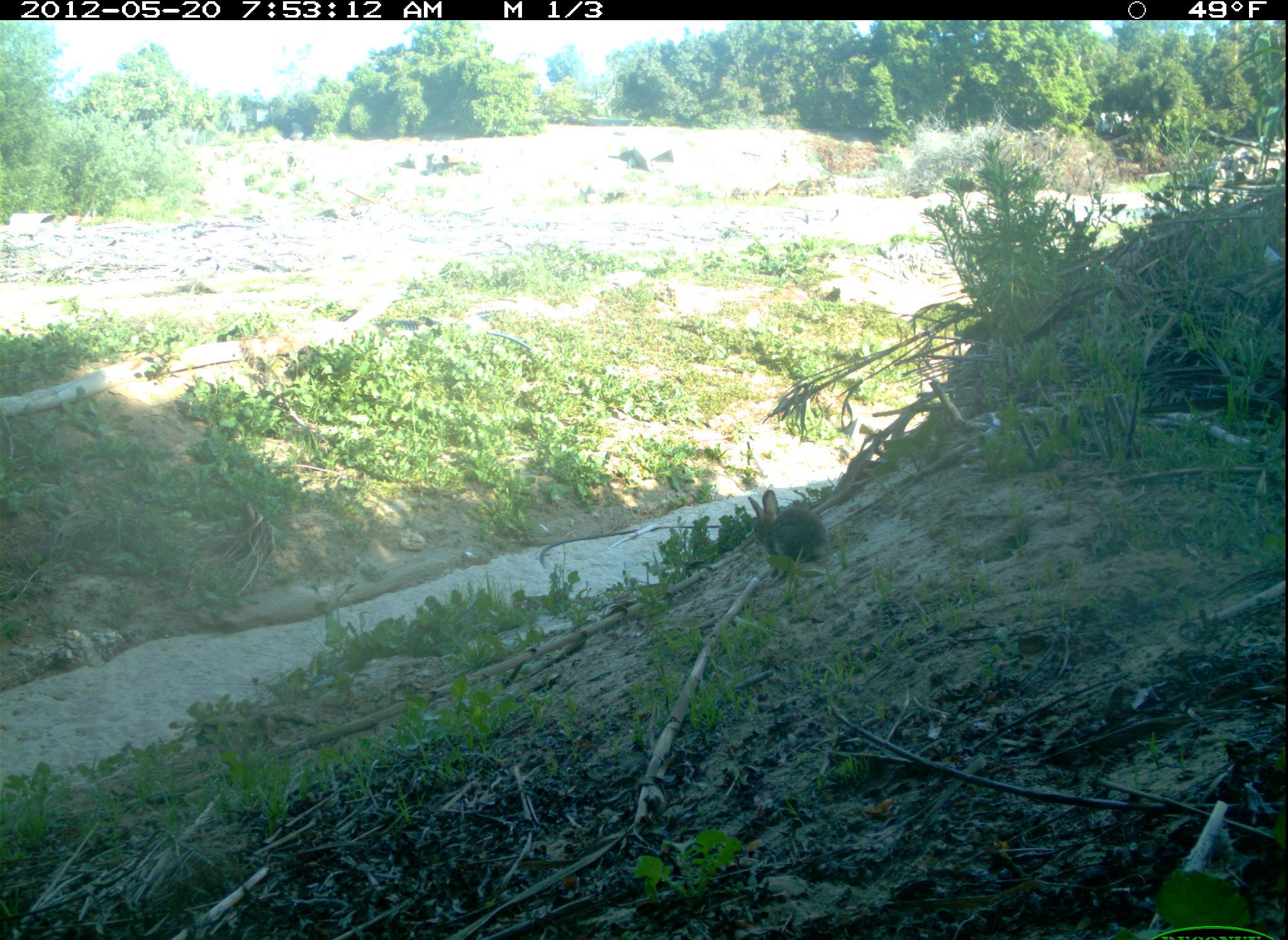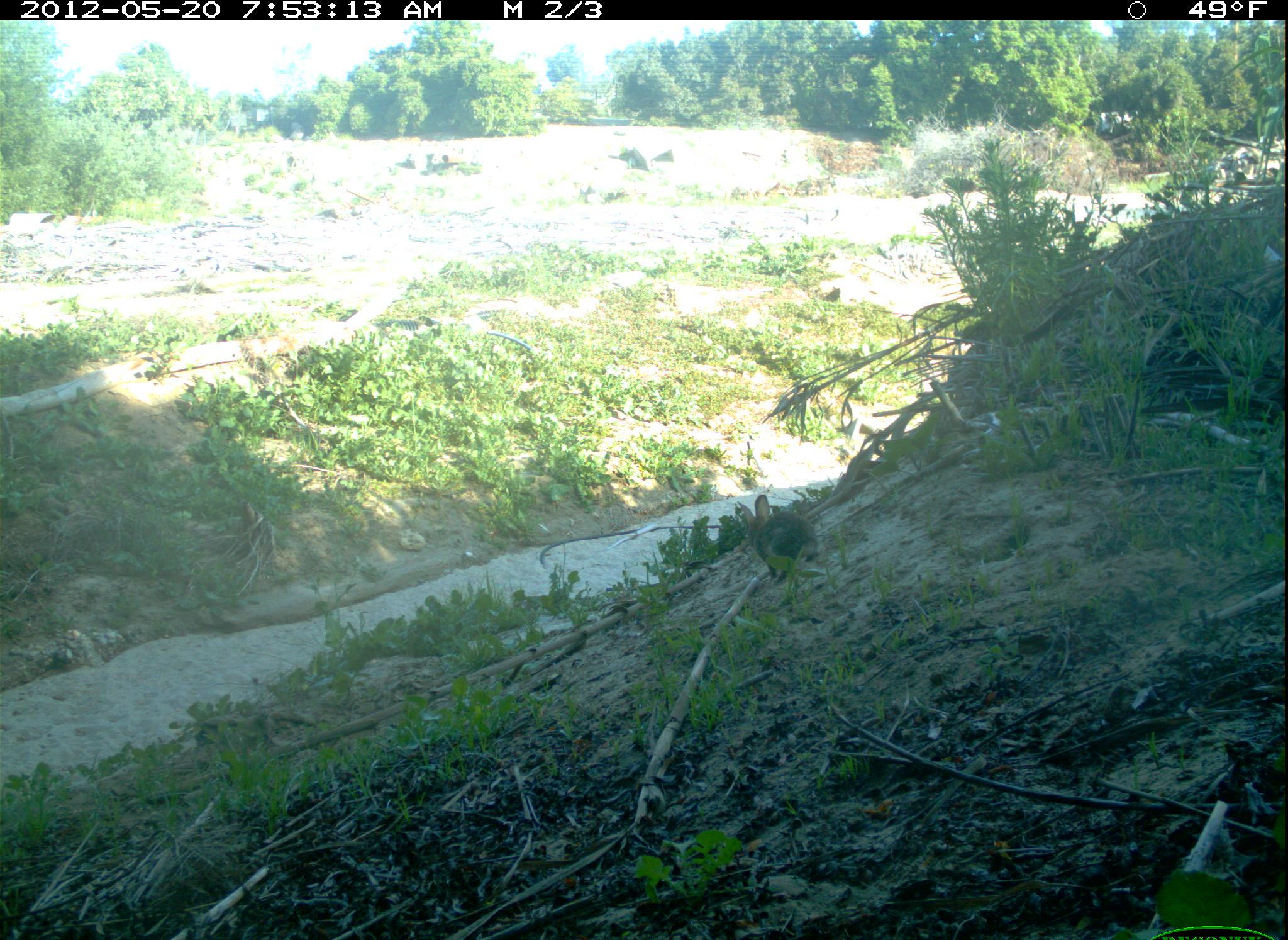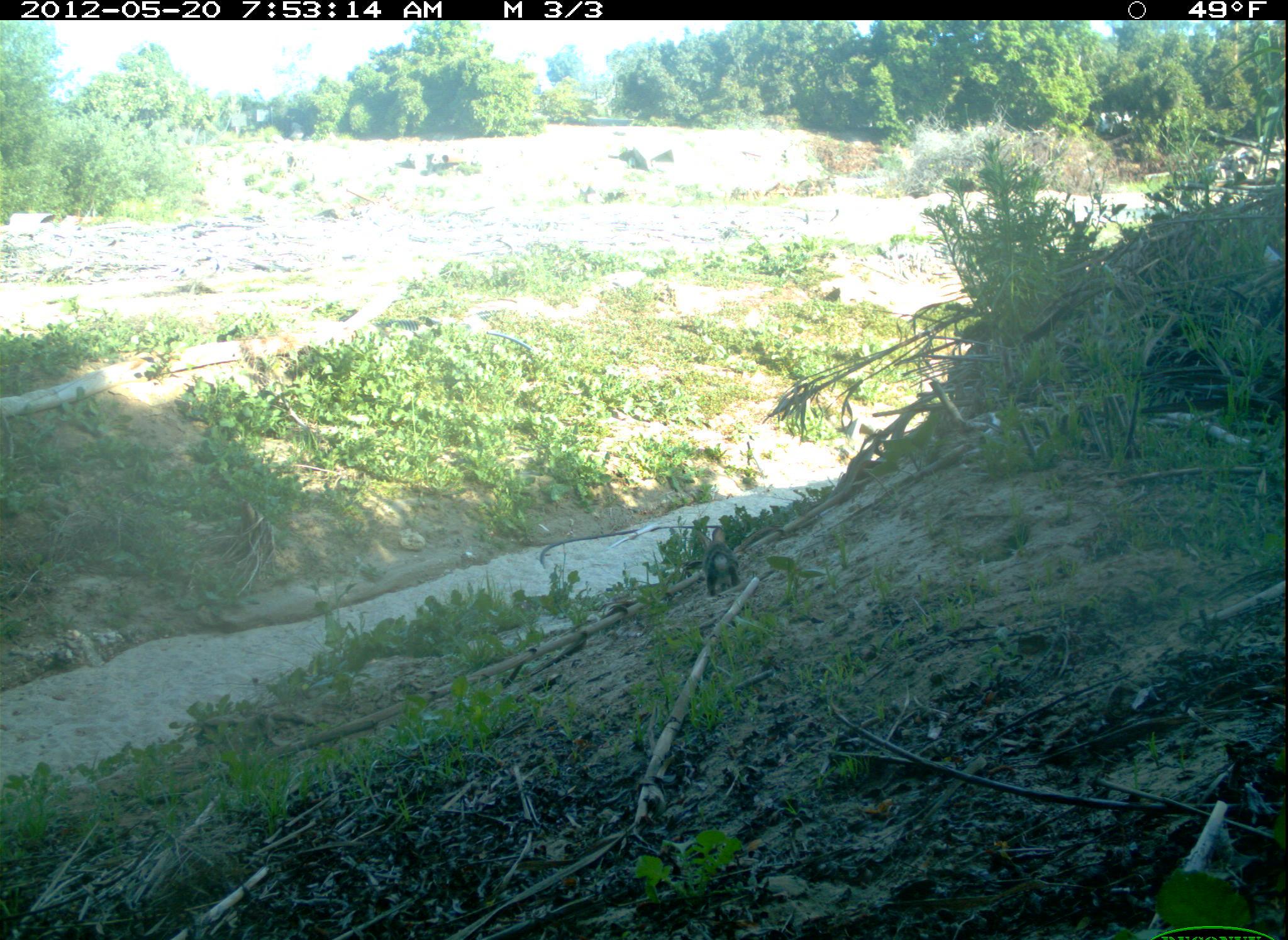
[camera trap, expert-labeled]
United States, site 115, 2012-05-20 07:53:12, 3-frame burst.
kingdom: Animalia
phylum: Chordata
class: Mammalia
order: Lagomorpha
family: Leporidae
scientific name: Leporidae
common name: rabbits and hares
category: rabbit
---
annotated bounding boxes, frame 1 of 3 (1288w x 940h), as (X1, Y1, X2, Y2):
rabbit: (739, 486, 836, 581)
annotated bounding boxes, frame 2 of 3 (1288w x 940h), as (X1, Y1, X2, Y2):
rabbit: (724, 483, 824, 583)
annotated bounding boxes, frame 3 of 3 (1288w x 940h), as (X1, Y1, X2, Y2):
rabbit: (691, 523, 745, 602)